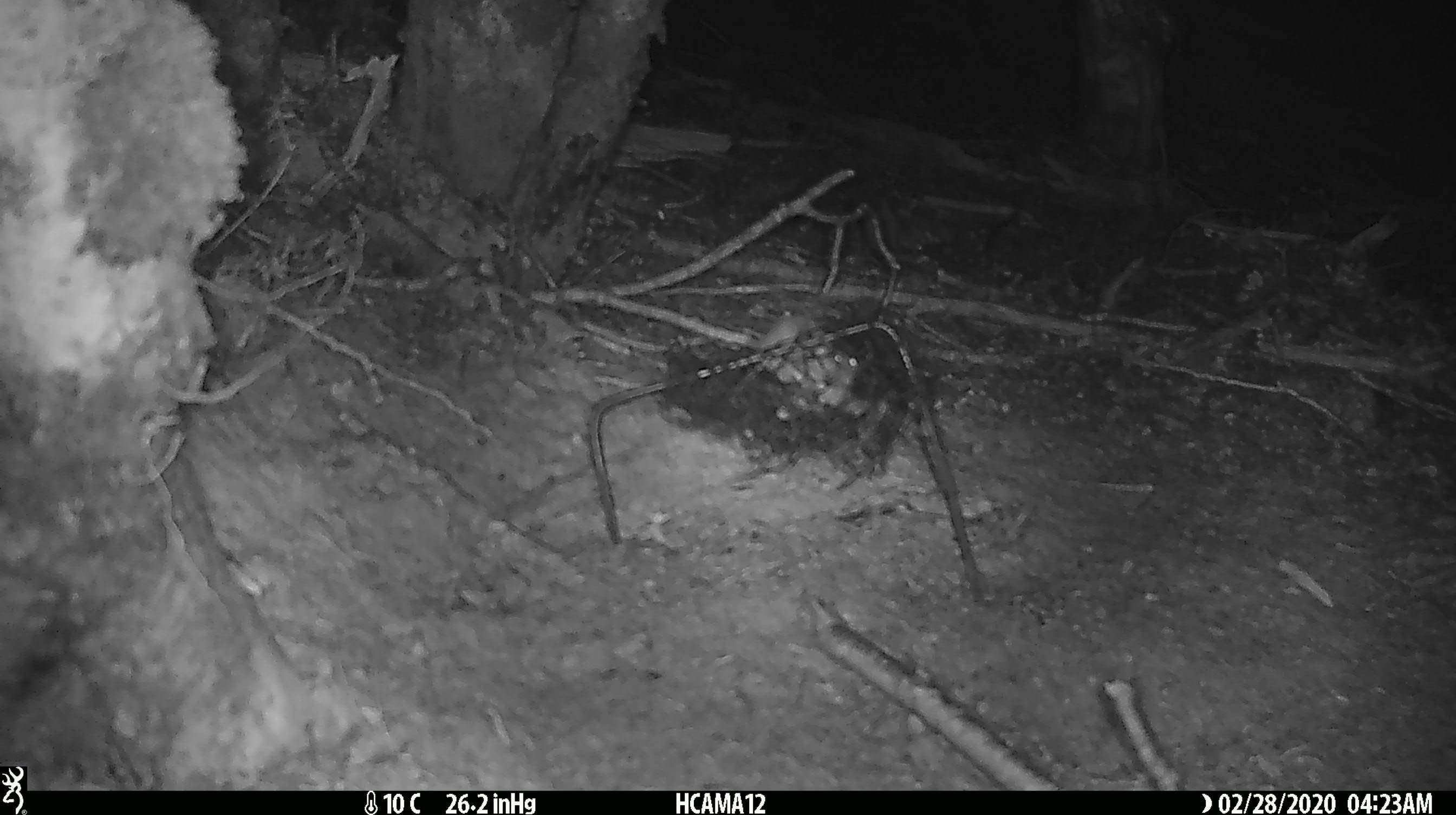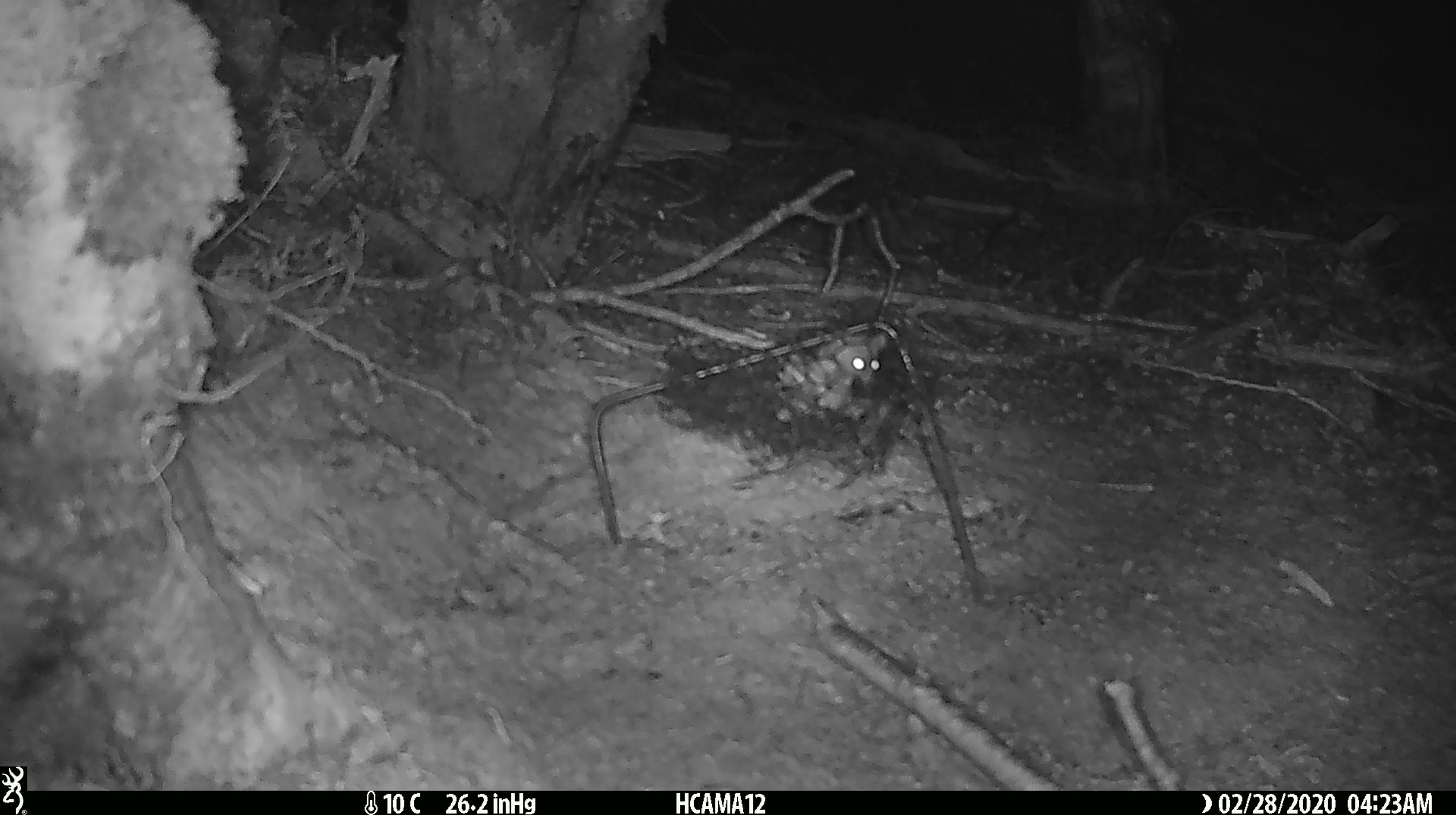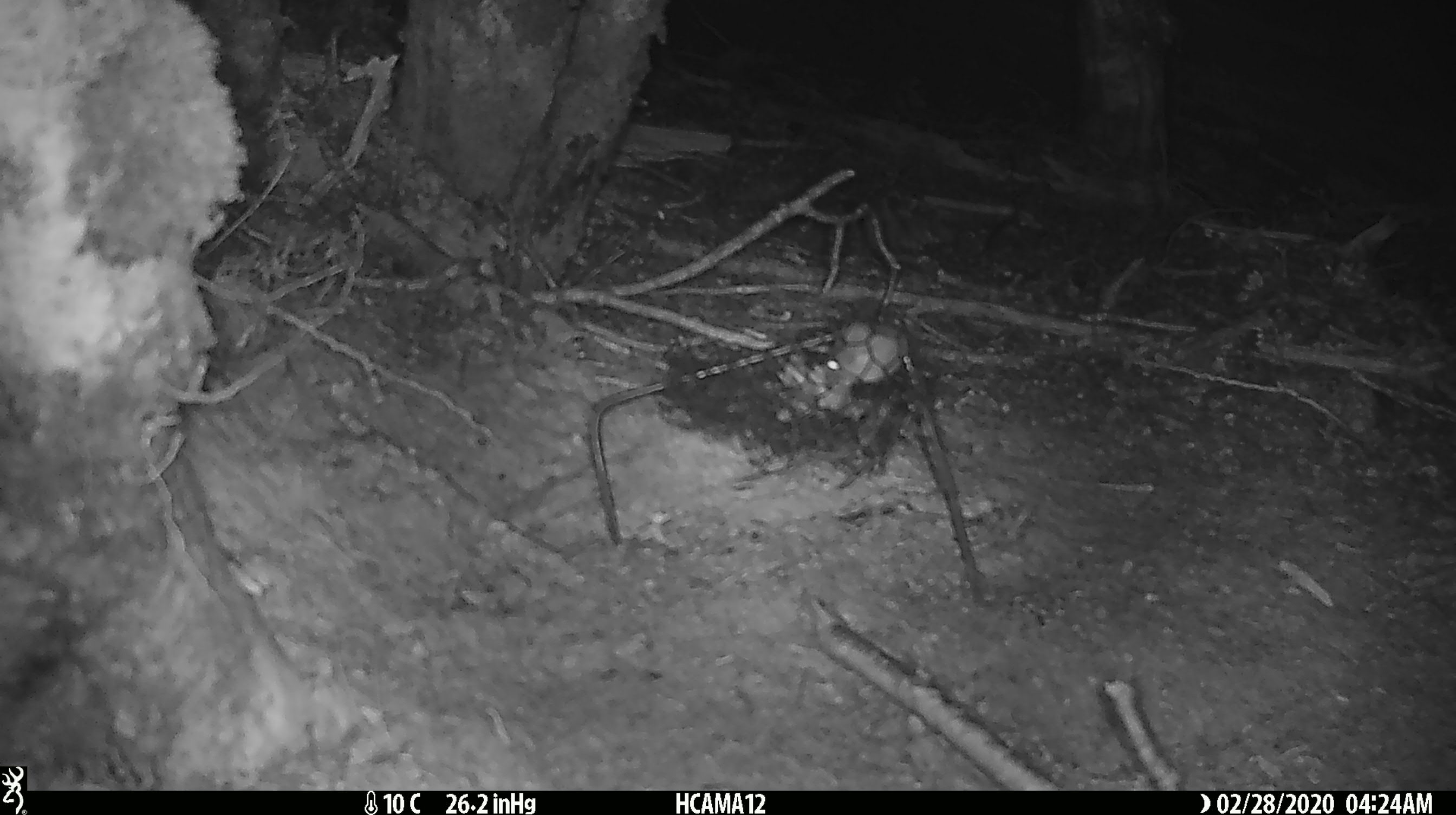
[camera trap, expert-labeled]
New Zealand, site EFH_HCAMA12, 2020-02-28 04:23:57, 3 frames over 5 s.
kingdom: Animalia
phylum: Chordata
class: Mammalia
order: Rodentia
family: Muridae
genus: Mus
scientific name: Mus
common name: mouse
Mouse (Mus).